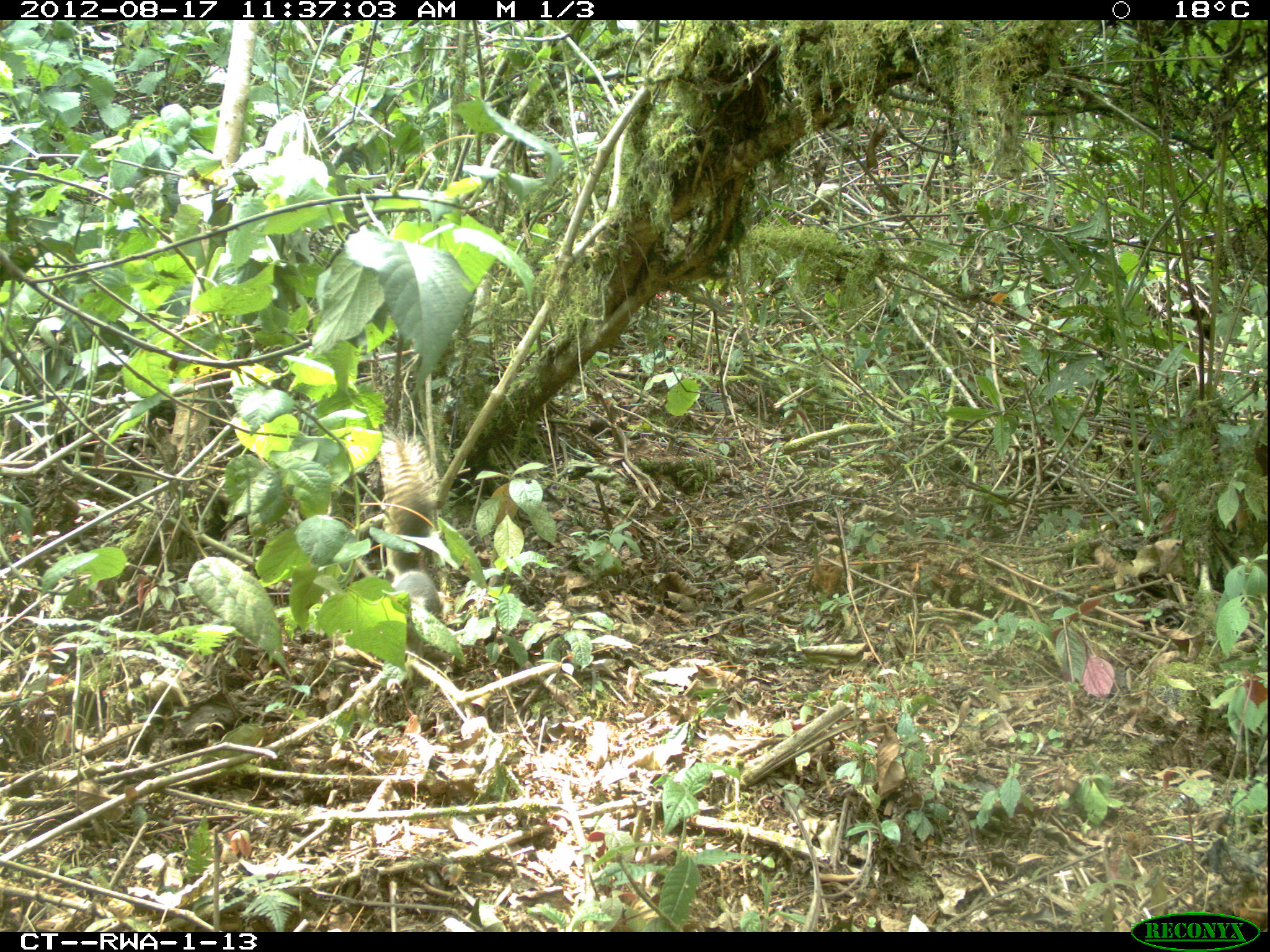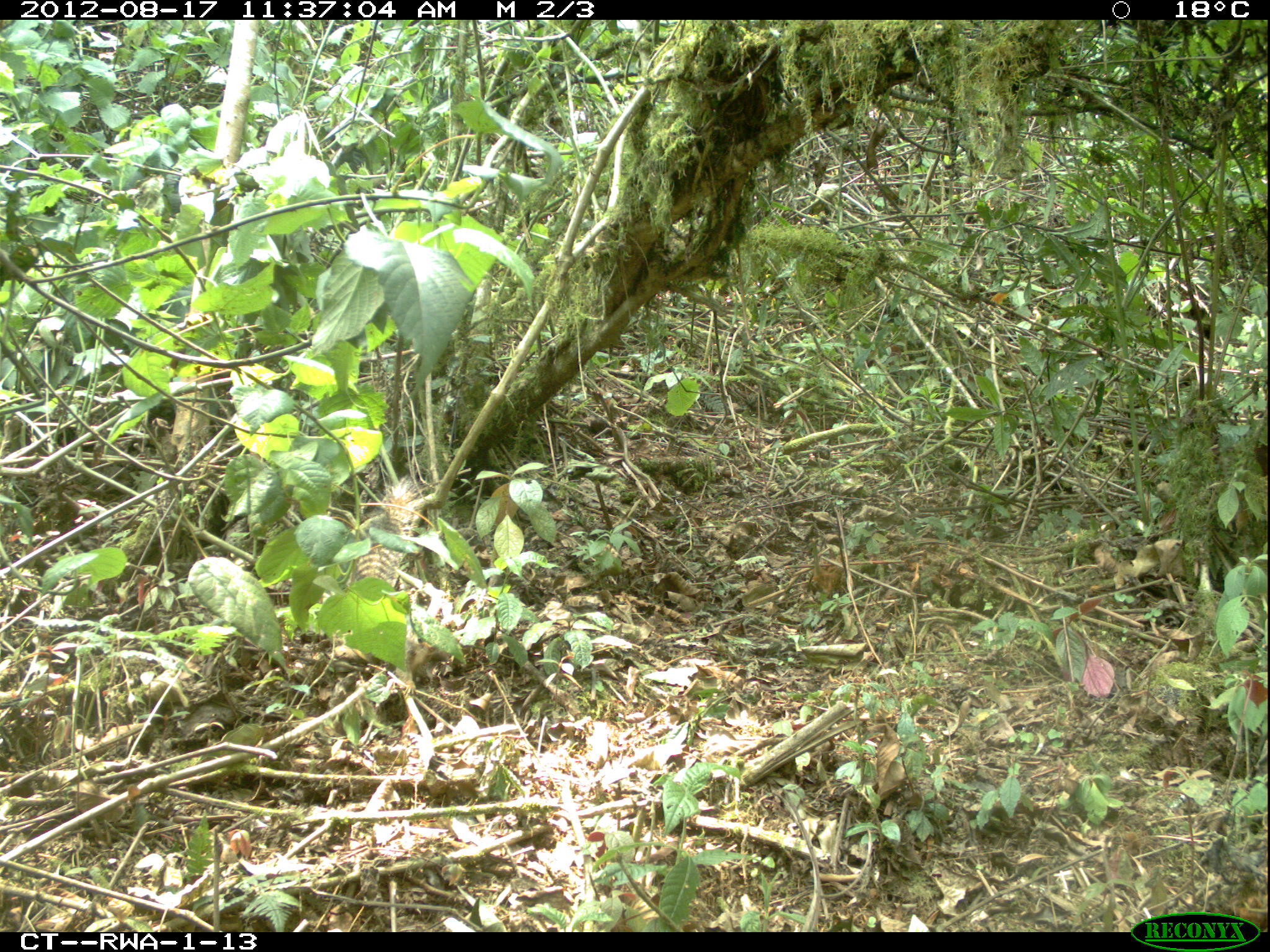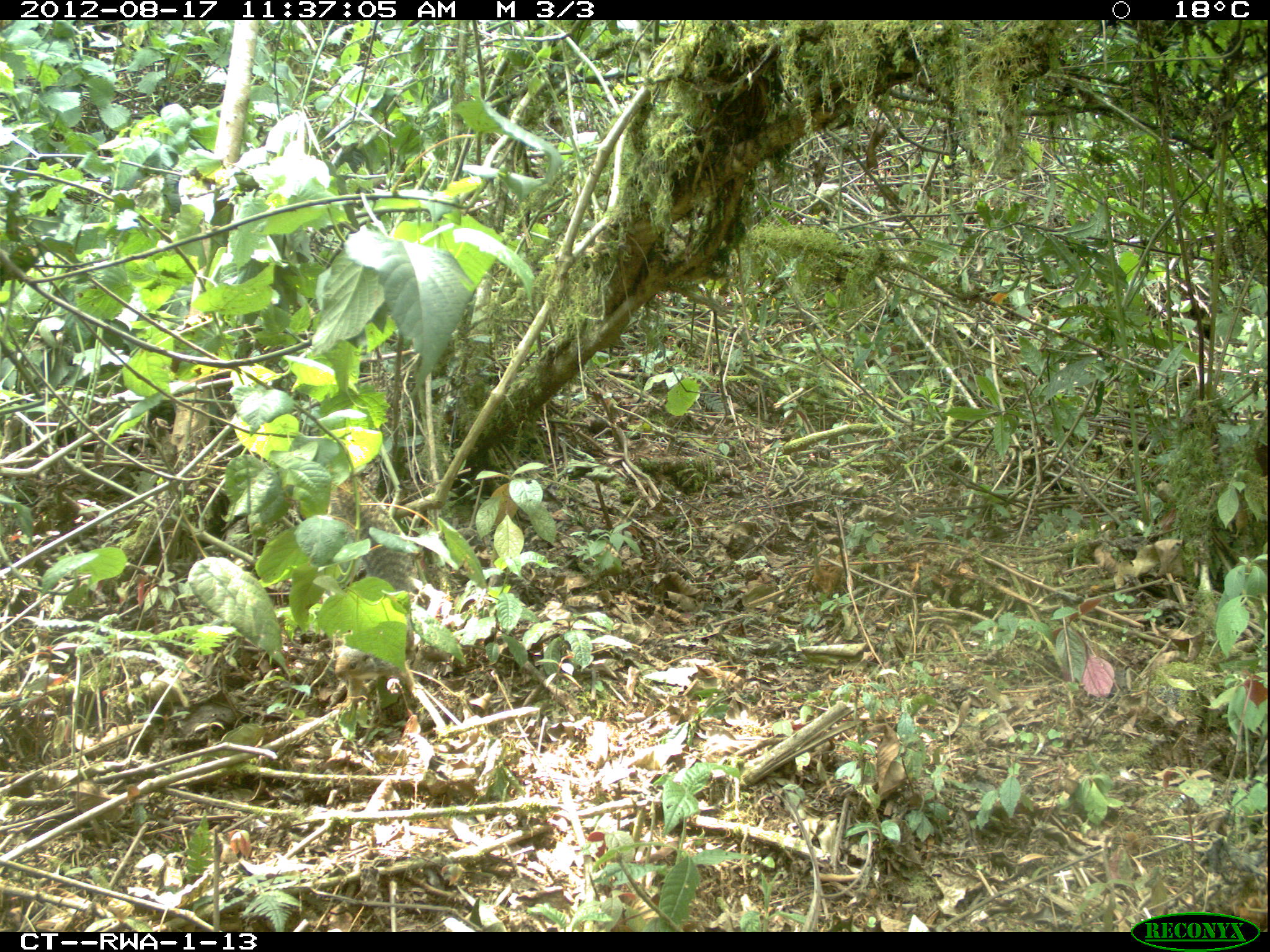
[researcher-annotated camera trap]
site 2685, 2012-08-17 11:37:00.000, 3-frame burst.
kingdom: Animalia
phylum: Chordata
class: Mammalia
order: Rodentia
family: Sciuridae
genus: Funisciurus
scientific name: Funisciurus carruthersi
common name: carruther's mountain squirrel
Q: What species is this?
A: Funisciurus carruthersi (carruther's mountain squirrel).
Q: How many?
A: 1.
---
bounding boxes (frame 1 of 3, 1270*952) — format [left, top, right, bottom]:
funisciurus carruthersi: [374, 421, 453, 665]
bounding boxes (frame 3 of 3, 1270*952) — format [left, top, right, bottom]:
funisciurus carruthersi: [331, 478, 425, 710]